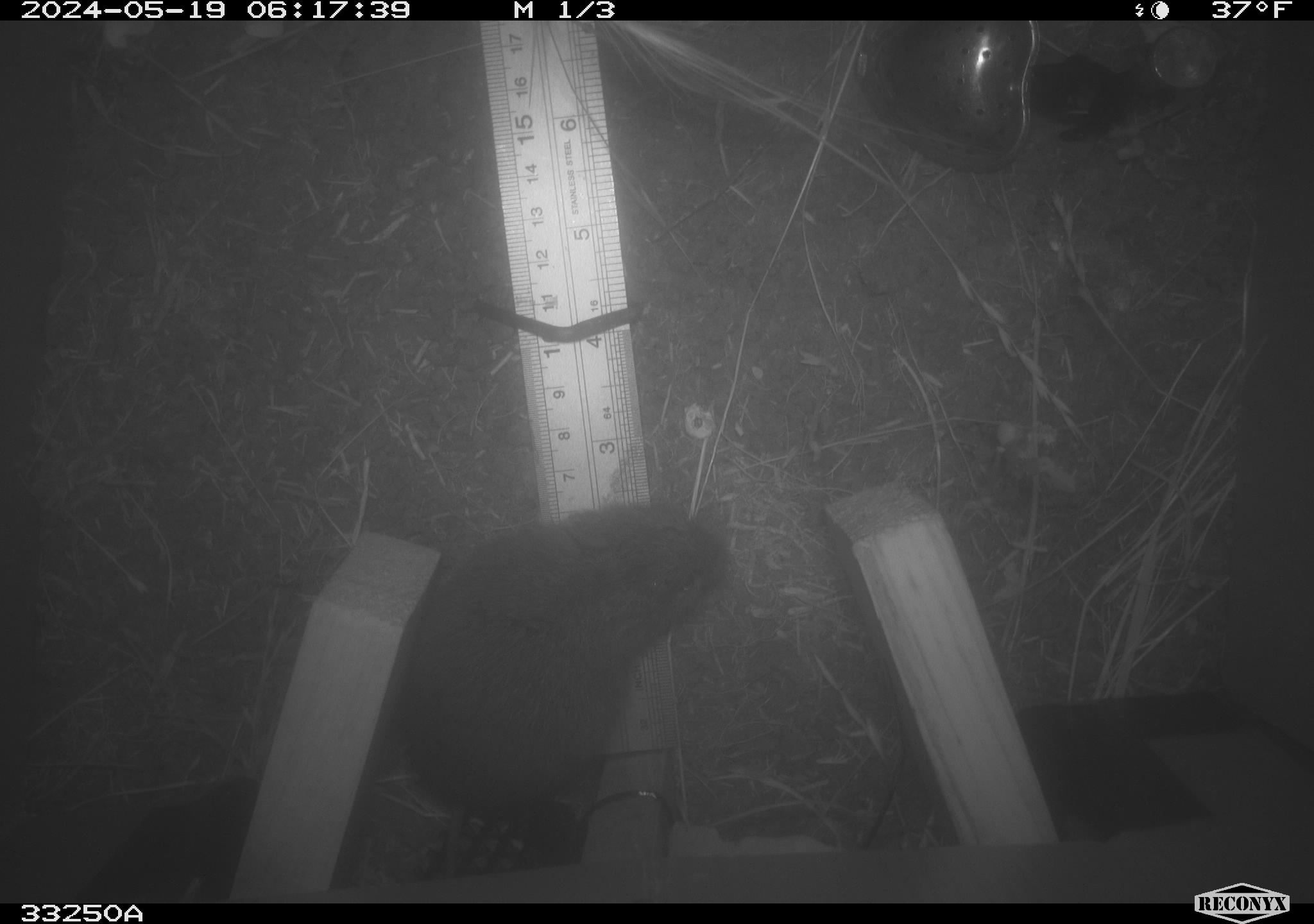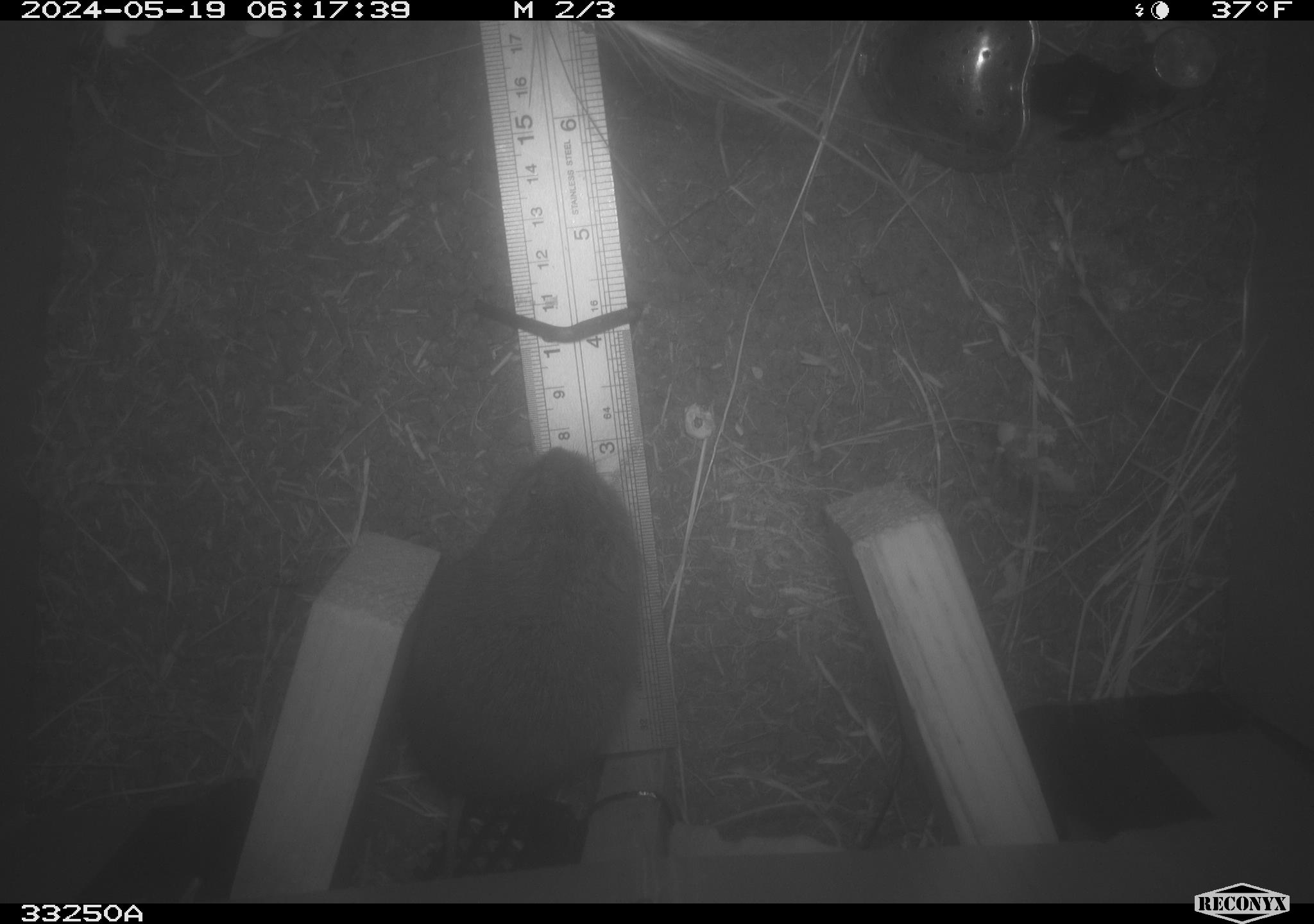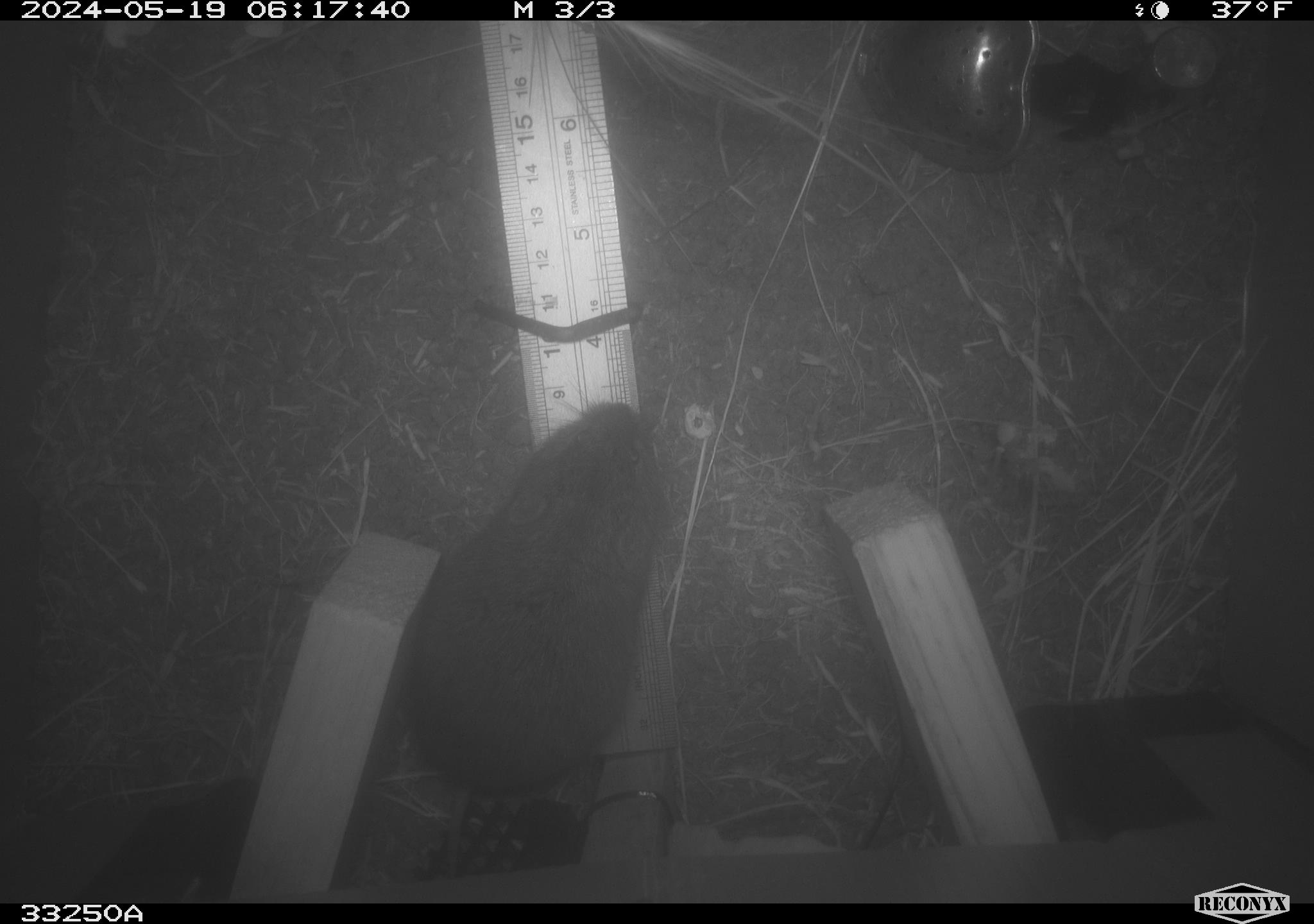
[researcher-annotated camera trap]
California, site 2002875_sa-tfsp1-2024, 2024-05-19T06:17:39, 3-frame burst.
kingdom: Animalia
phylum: Chordata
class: Mammalia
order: Rodentia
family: Cricetidae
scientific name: Arvicolinae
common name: voles, lemmings, and muskrats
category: arvicolinae subfamily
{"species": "arvicolinae subfamily (voles, lemmings, and muskrats) (Arvicolinae)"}